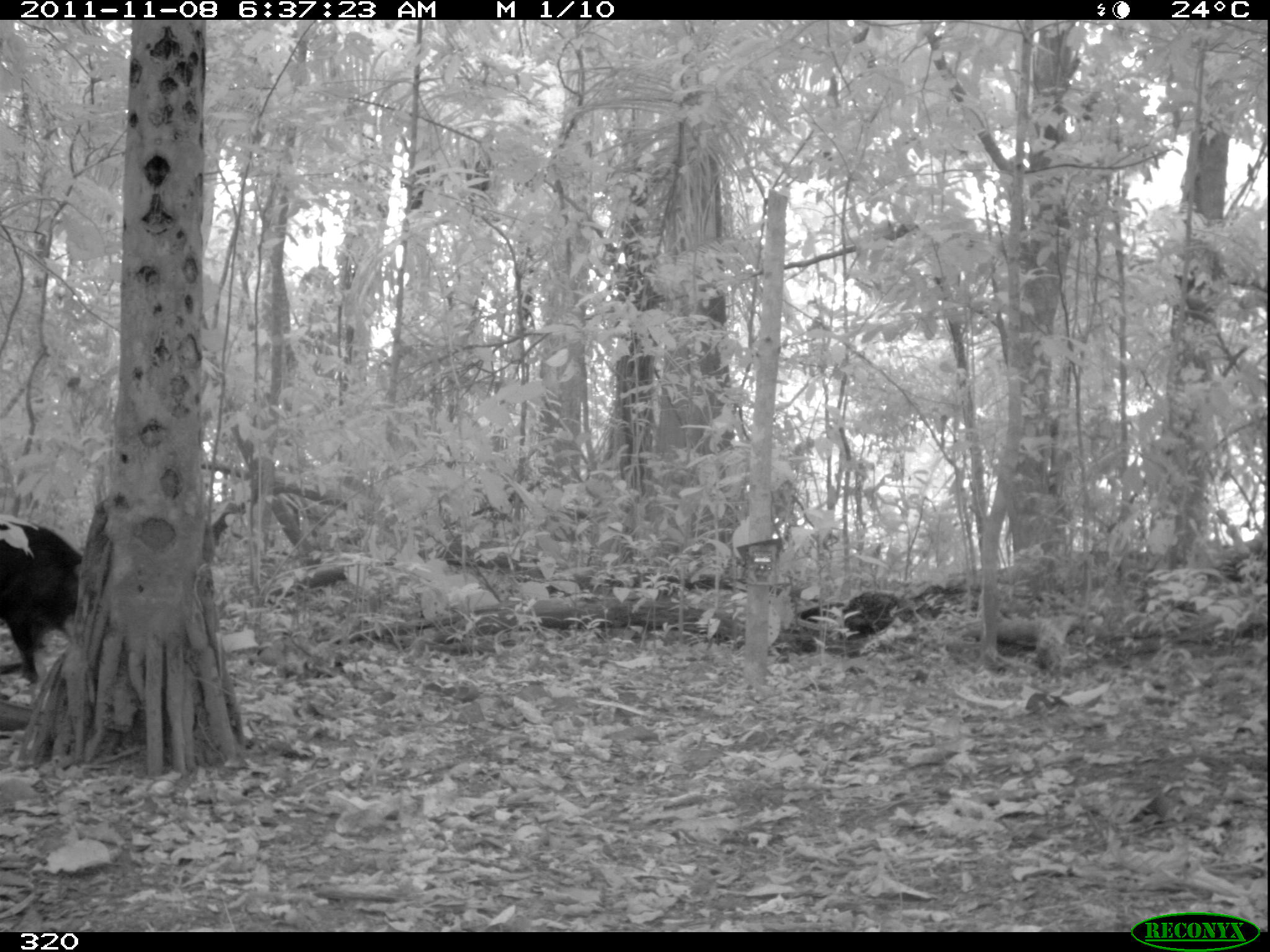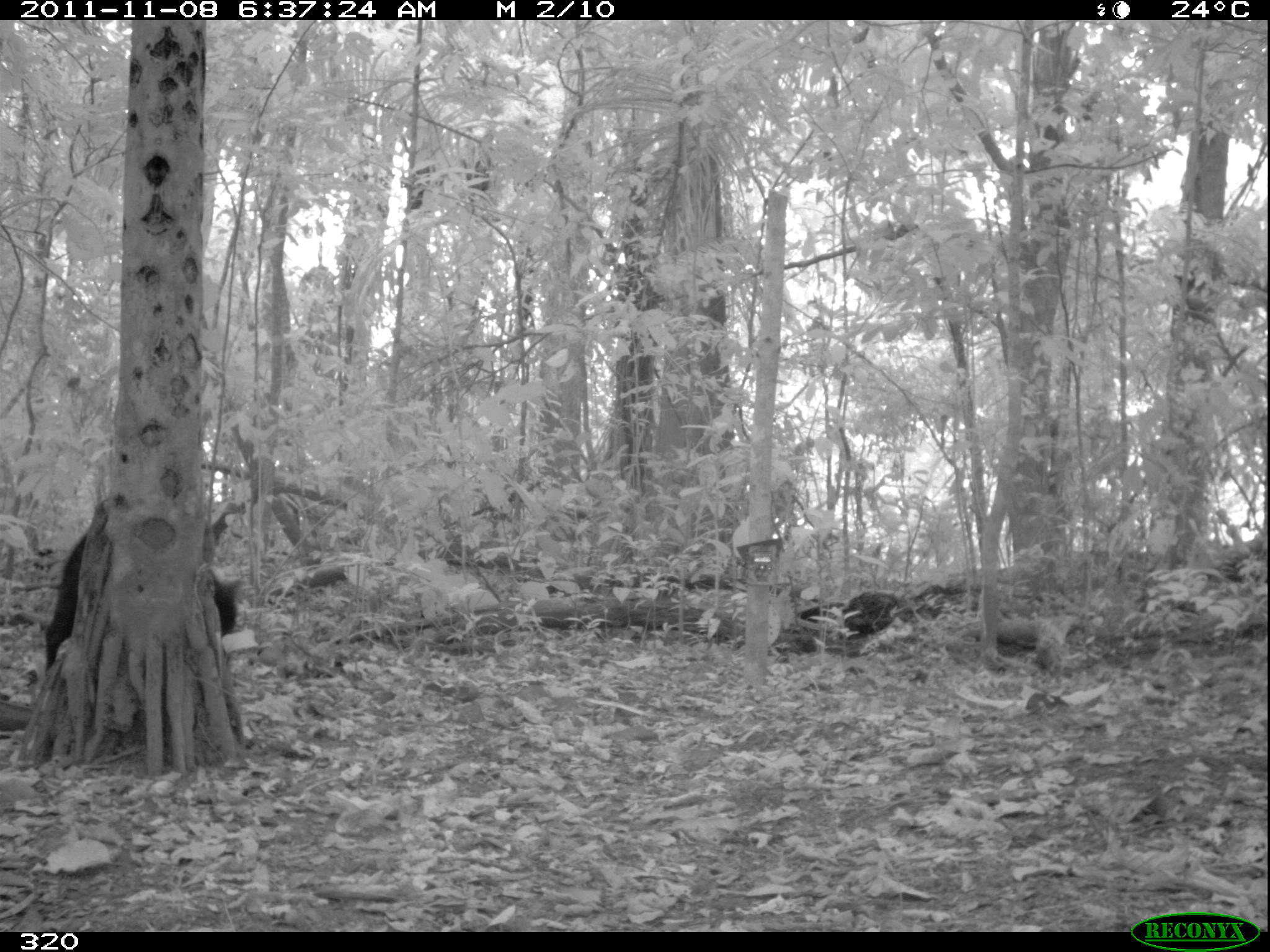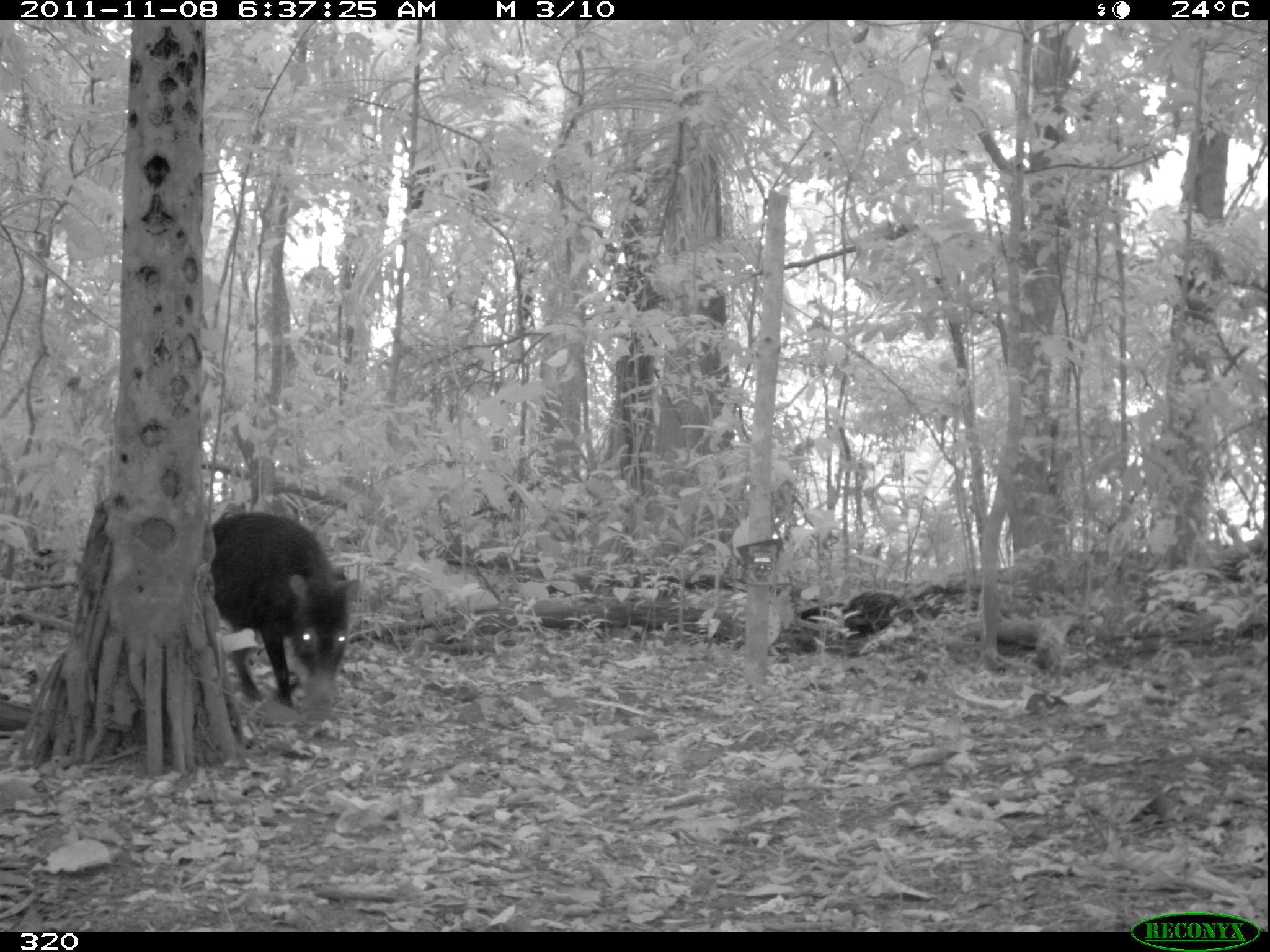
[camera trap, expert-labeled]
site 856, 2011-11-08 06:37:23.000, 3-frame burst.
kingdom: Animalia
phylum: Chordata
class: Mammalia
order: Artiodactyla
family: Tayassuidae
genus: Tayassu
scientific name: Tayassu pecari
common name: white-lipped peccary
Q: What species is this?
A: Tayassu pecari (white-lipped peccary).